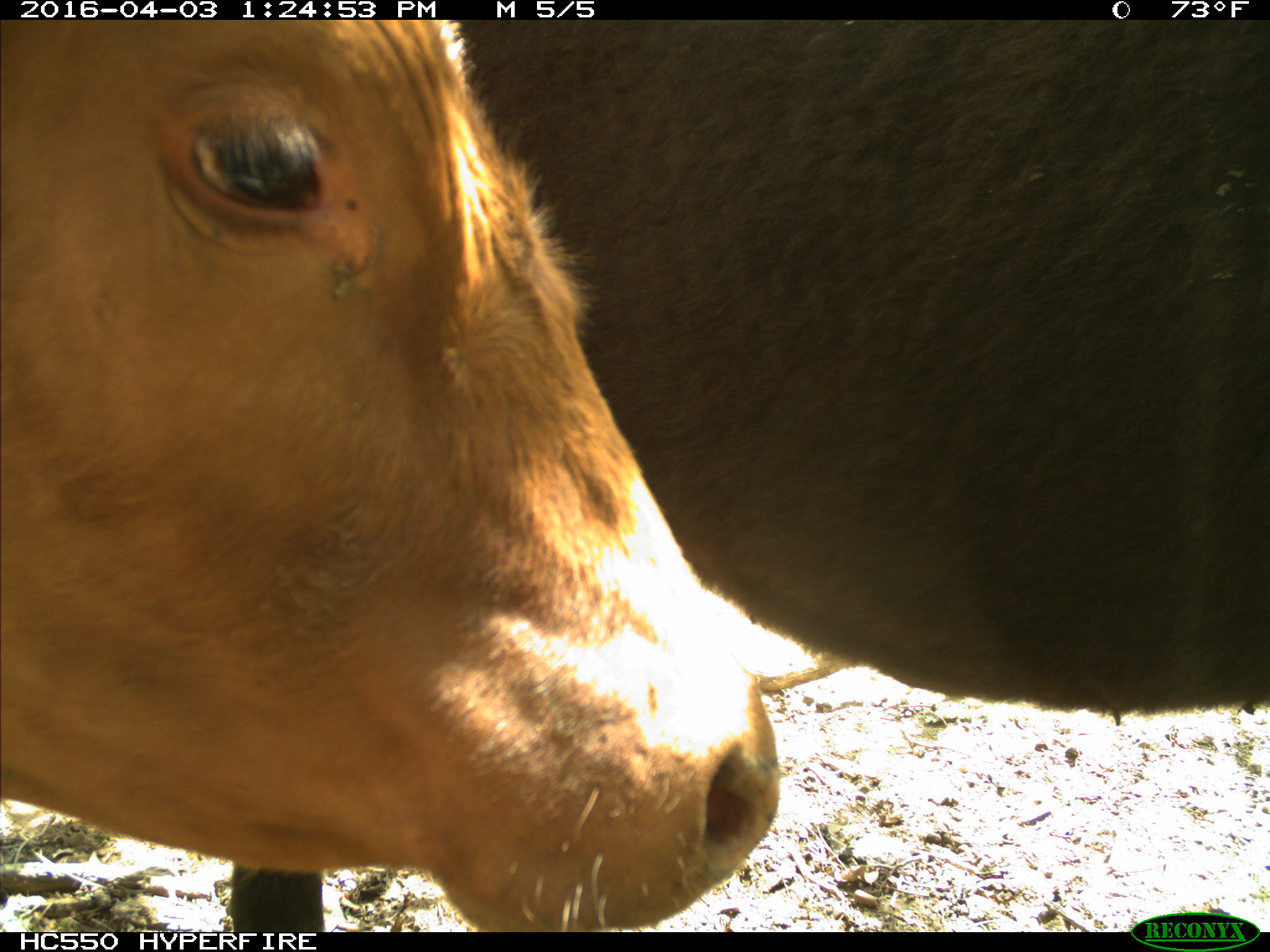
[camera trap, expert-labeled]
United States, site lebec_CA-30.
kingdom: Animalia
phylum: Chordata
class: Mammalia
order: Artiodactyla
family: Bovidae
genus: Bos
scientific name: Bos taurus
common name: domestic cow